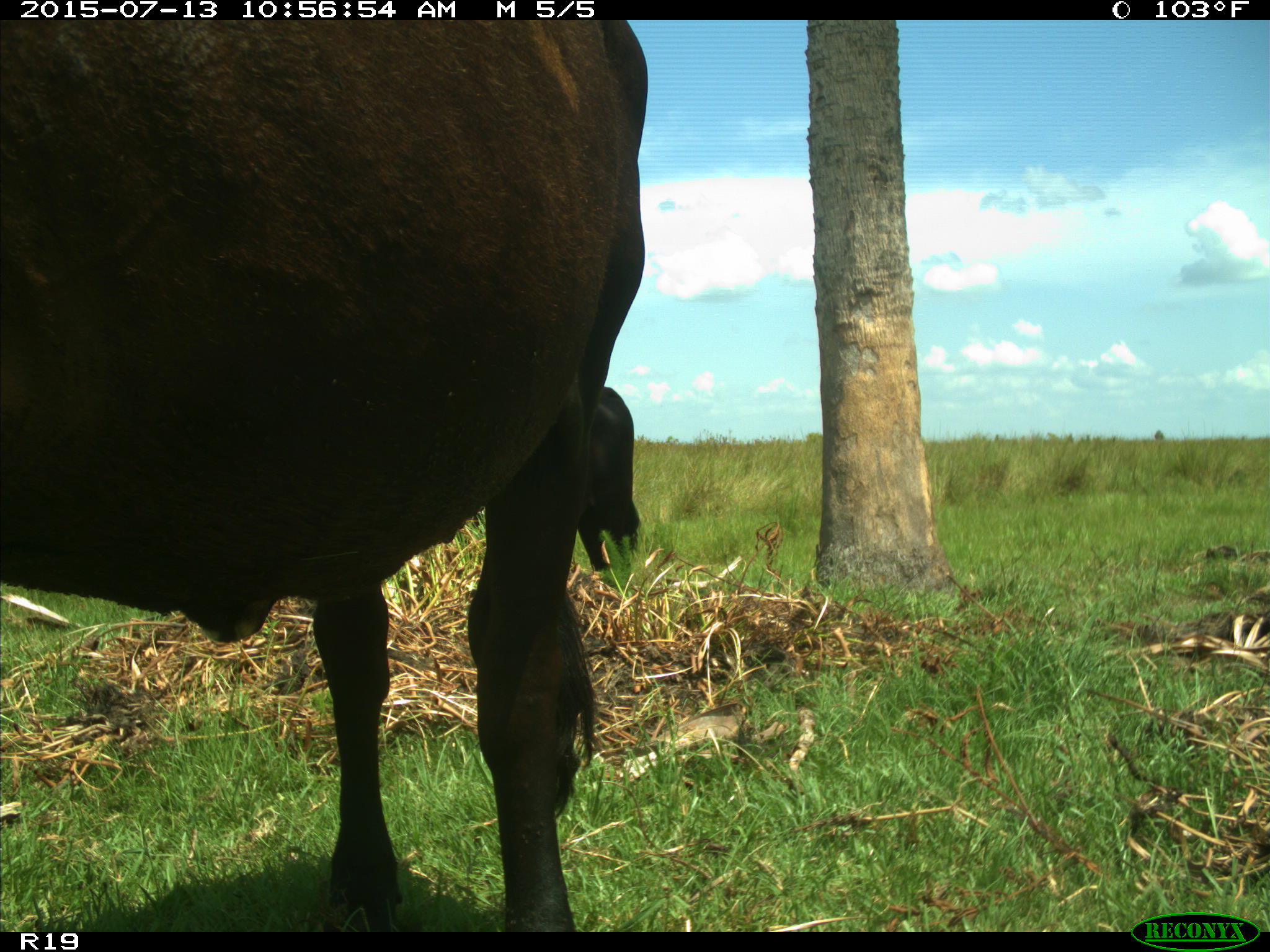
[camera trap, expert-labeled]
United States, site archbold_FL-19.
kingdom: Animalia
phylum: Chordata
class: Mammalia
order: Artiodactyla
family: Bovidae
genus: Bos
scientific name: Bos taurus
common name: domestic cow